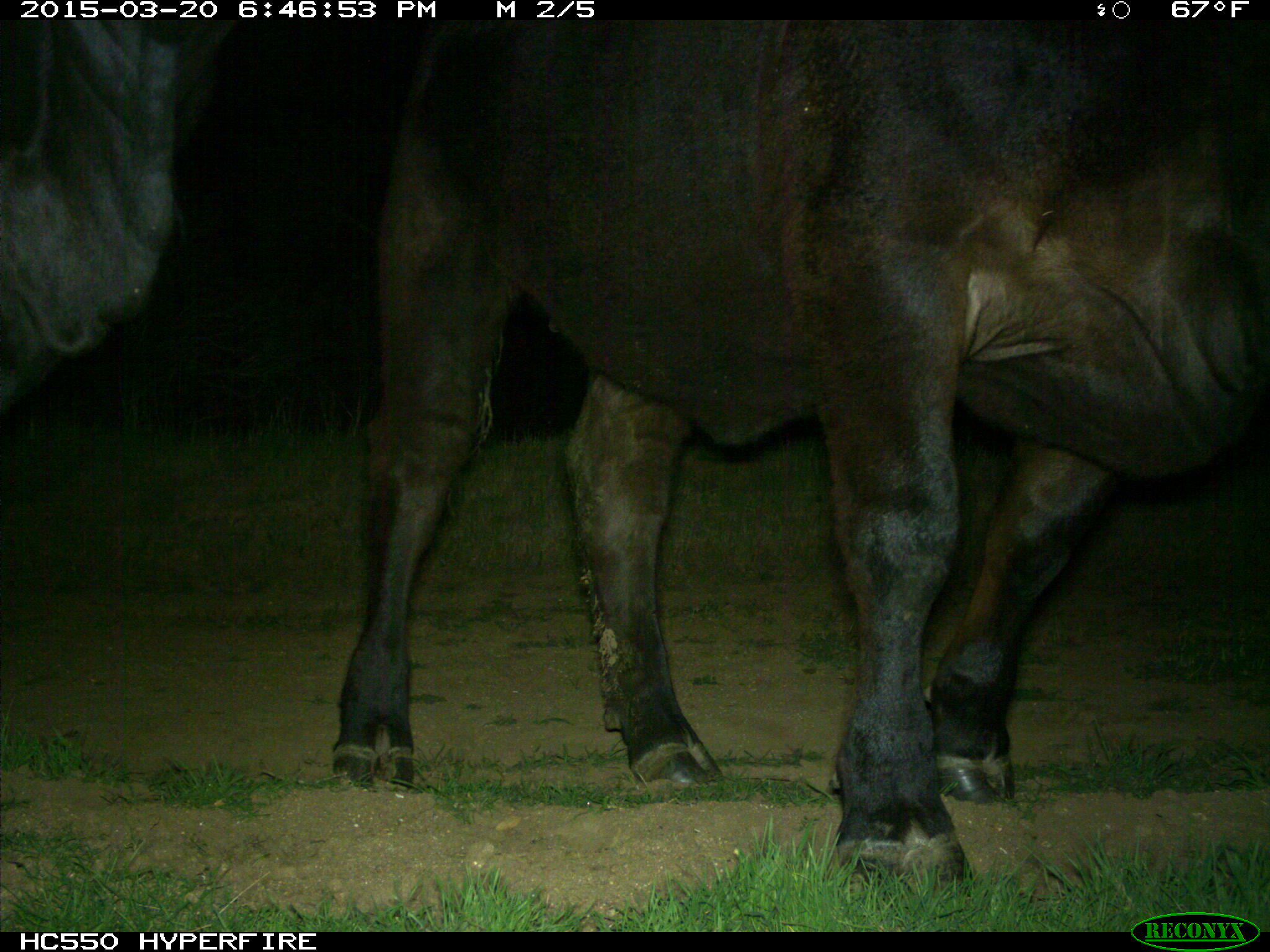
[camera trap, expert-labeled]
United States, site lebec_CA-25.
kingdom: Animalia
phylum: Chordata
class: Mammalia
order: Artiodactyla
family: Bovidae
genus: Bos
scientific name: Bos taurus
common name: domestic cow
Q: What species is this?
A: Bos taurus (domestic cow).